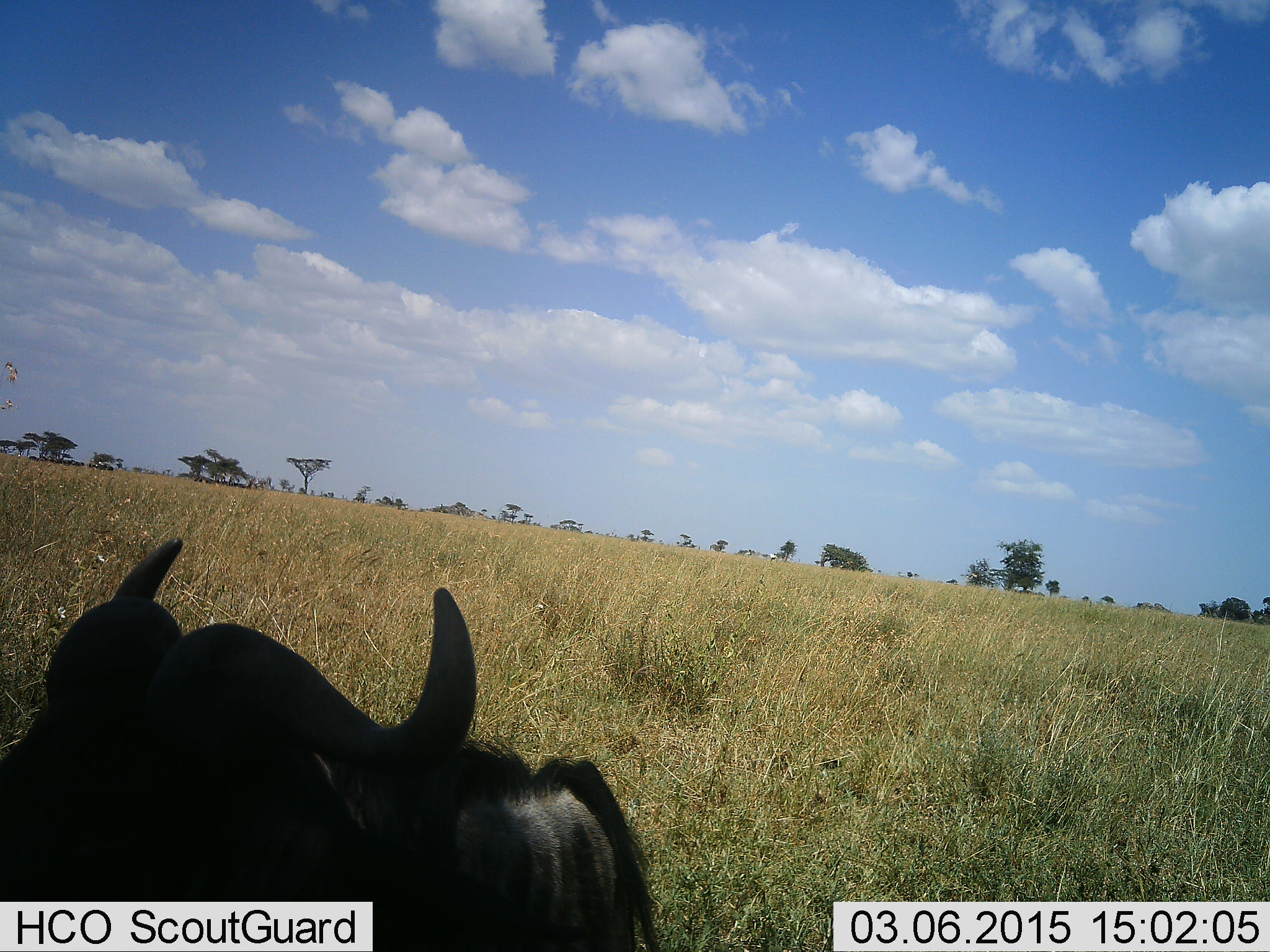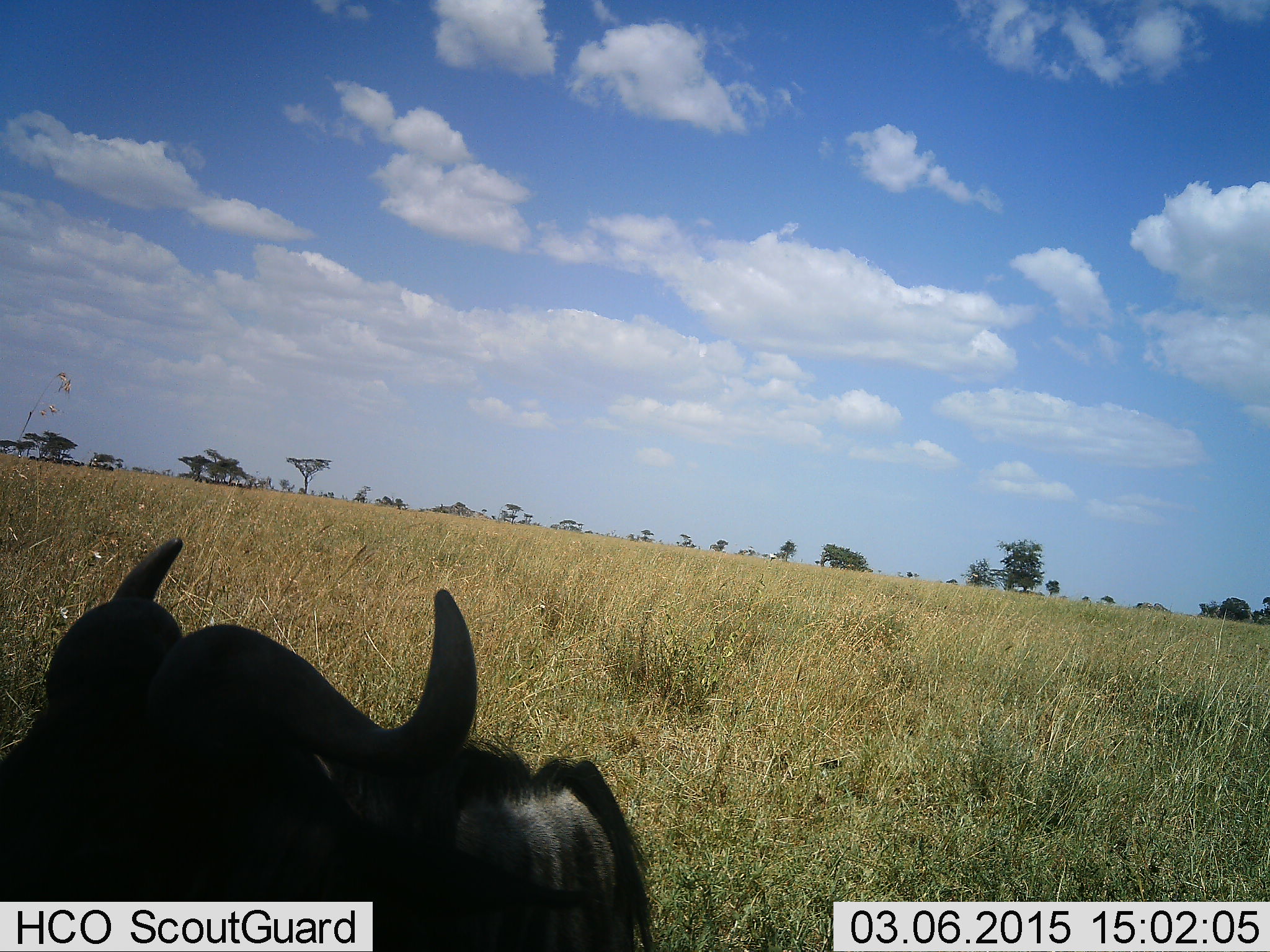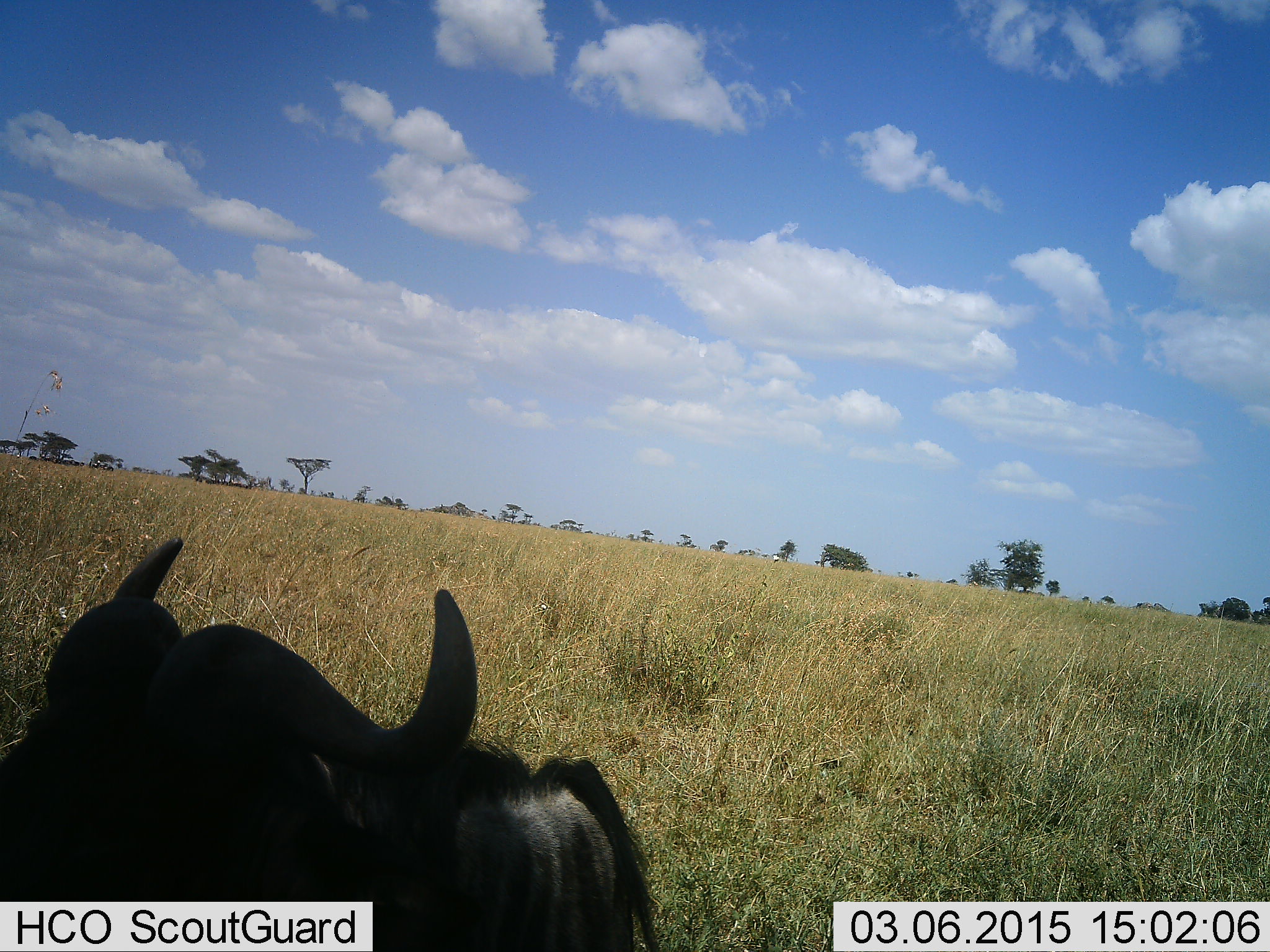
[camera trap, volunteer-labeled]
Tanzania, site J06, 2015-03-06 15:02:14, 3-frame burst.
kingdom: Animalia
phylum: Chordata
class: Mammalia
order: Artiodactyla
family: Bovidae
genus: Connochaetes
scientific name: Connochaetes taurinus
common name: blue wildebeest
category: wildebeest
Wildebeest (blue wildebeest) (Connochaetes taurinus), count 1. Behavior (volunteer vote fractions): standing 60%, resting 40%, moving 10%, interacting 0%. Young present (vote fraction): 0%. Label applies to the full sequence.